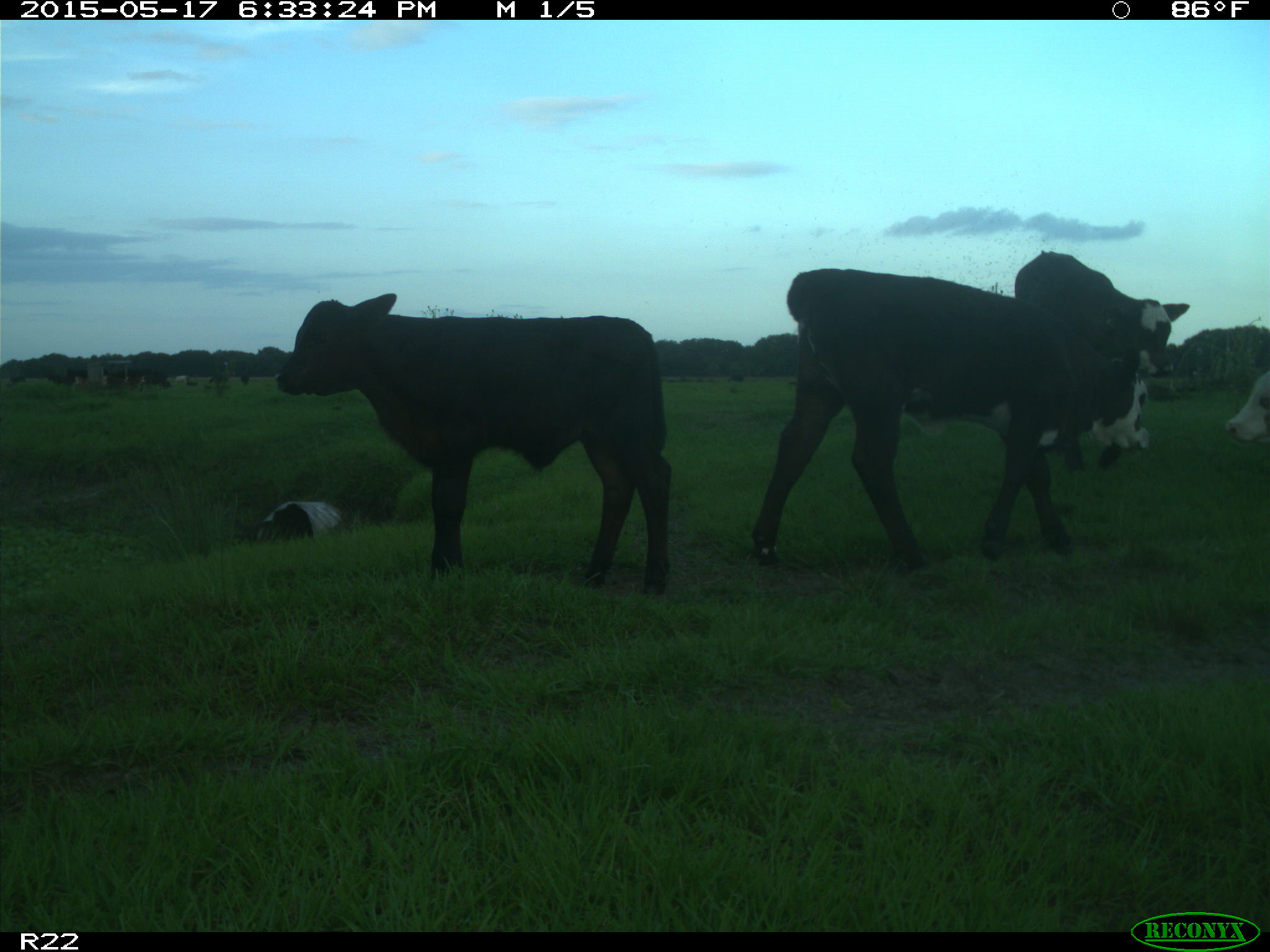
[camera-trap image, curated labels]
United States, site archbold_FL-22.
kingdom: Animalia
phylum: Chordata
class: Mammalia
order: Artiodactyla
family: Bovidae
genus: Bos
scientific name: Bos taurus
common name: domestic cow